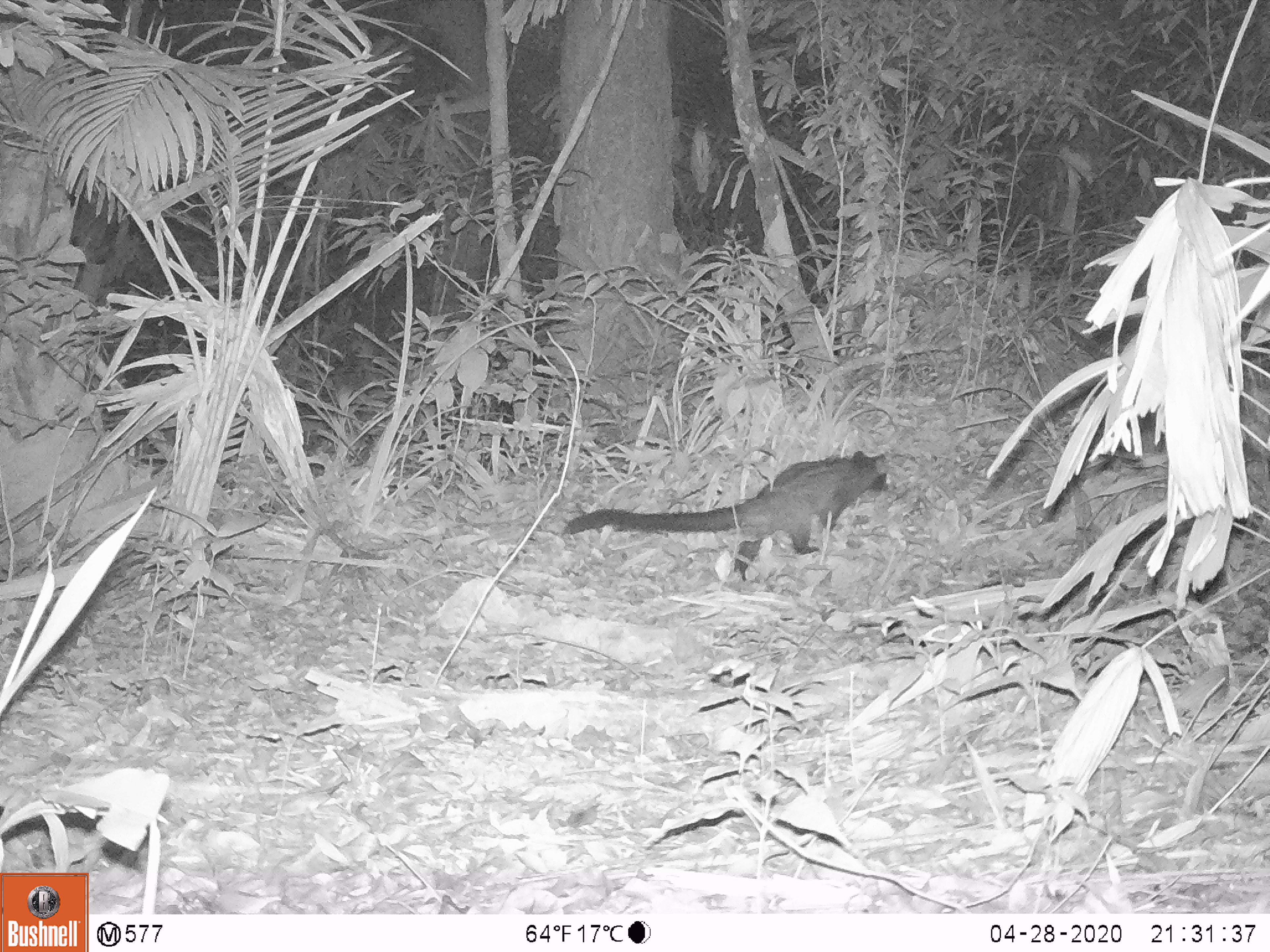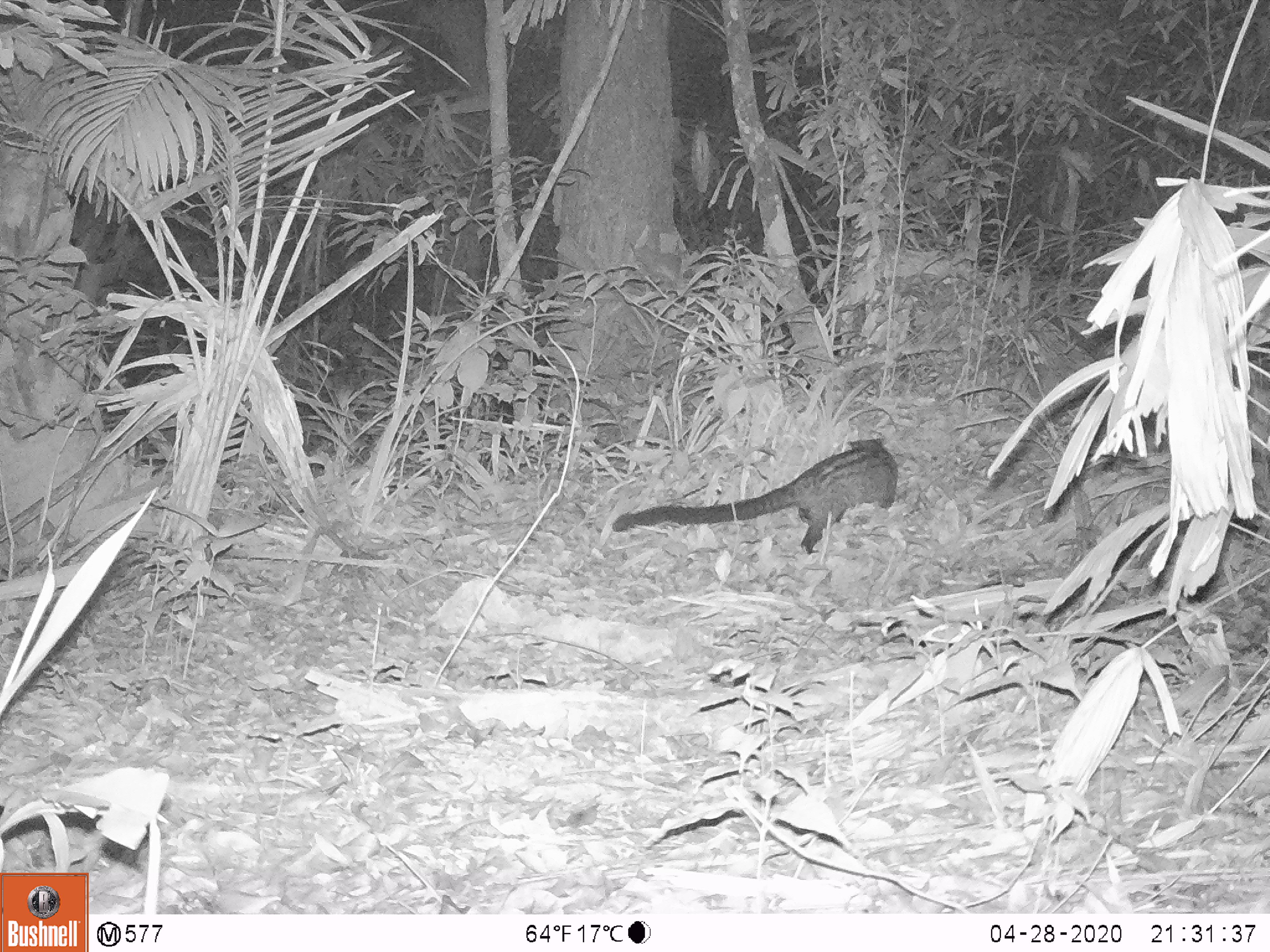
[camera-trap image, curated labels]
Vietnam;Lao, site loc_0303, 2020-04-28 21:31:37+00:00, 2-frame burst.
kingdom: Animalia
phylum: Chordata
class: Mammalia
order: Carnivora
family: Viverridae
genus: Paradoxurus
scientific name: Paradoxurus hermaphroditus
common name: common palm civet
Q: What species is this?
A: Common palm civet (Paradoxurus hermaphroditus).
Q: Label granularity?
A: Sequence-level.